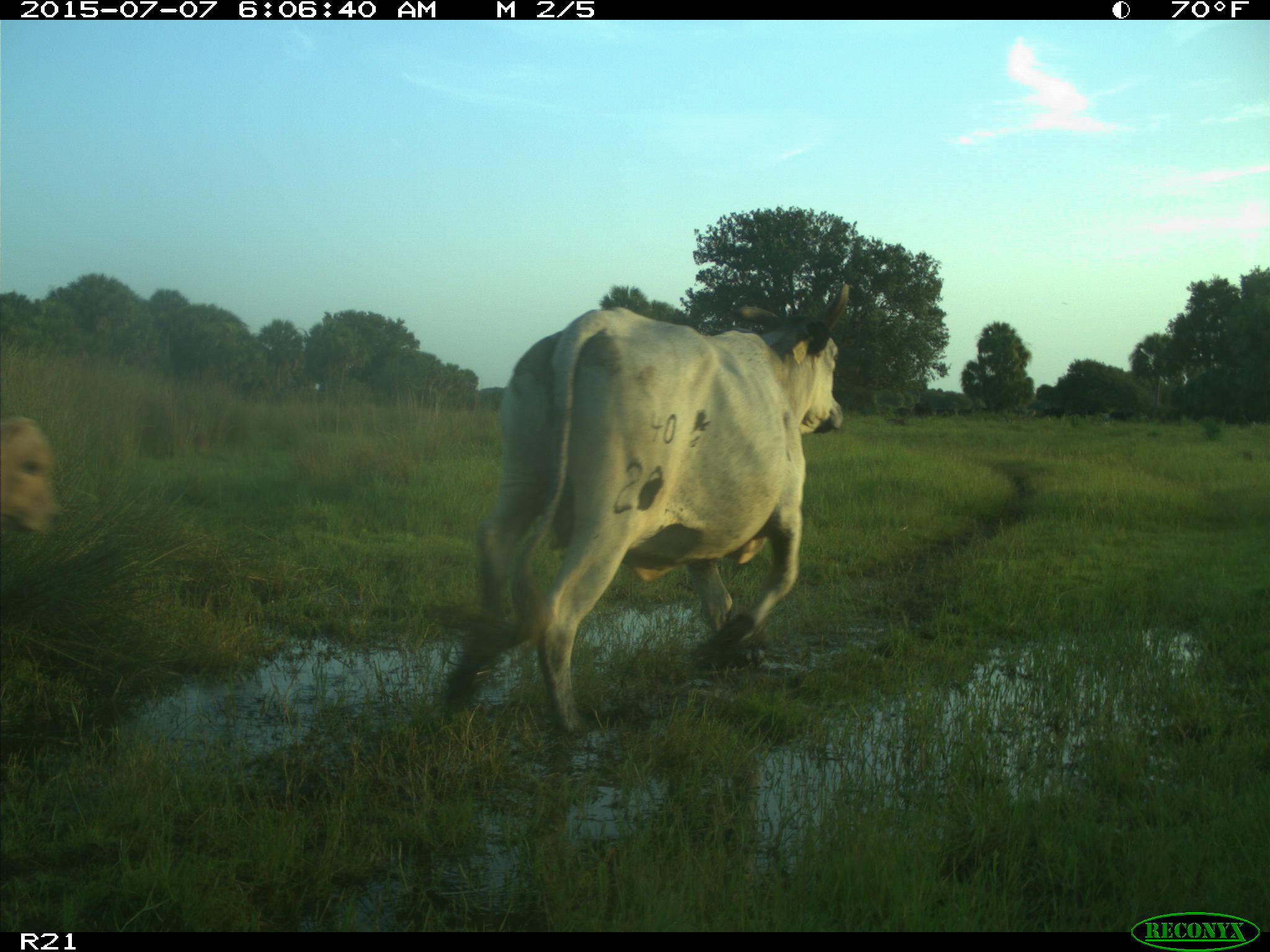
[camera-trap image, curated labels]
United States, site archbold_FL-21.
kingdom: Animalia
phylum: Chordata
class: Mammalia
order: Artiodactyla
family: Bovidae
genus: Bos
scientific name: Bos taurus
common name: domestic cow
Bos taurus (domestic cow).